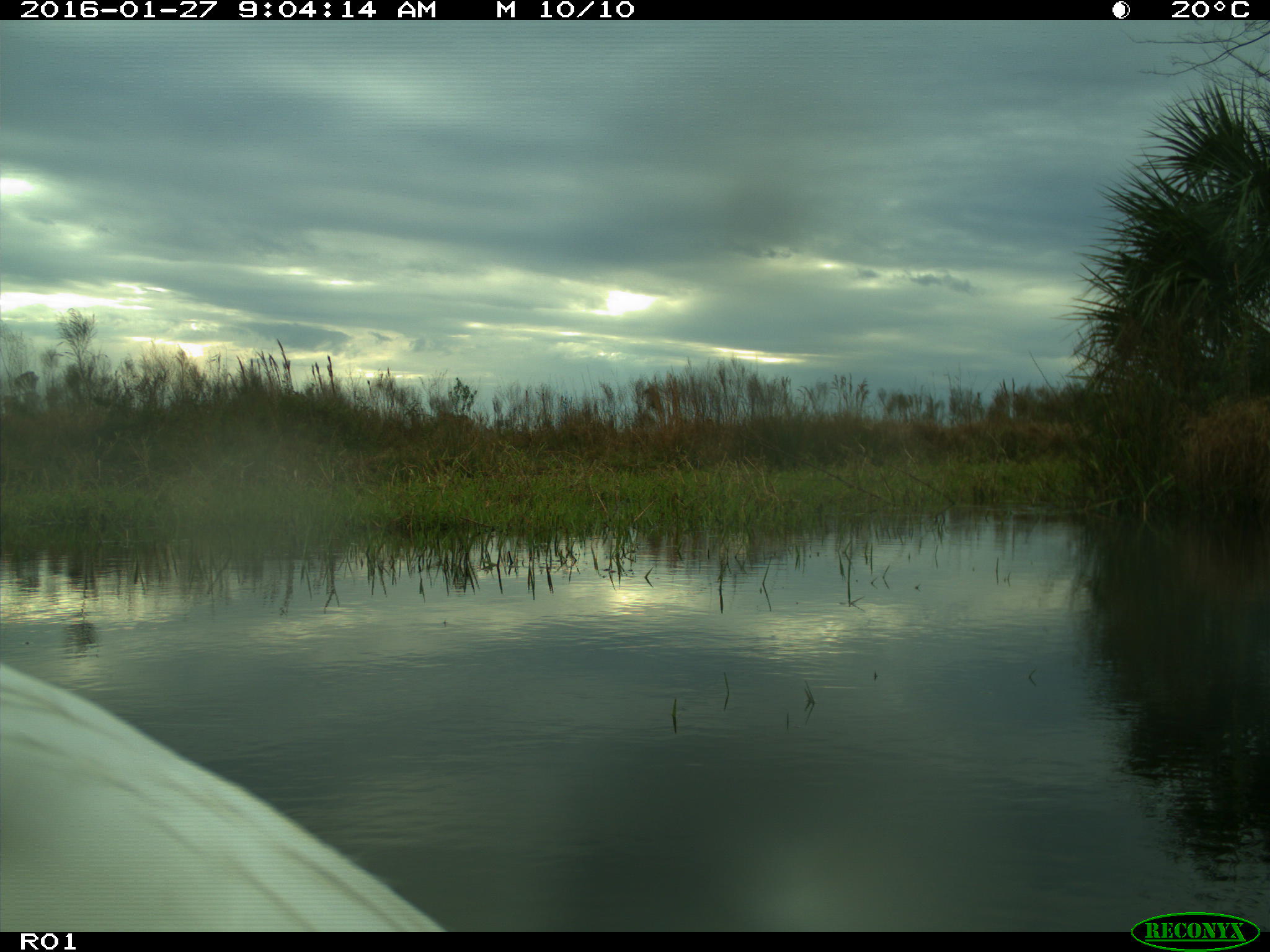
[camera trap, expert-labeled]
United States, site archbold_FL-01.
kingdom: Animalia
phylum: Chordata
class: Aves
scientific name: Aves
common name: birds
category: unidentified bird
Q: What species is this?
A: Unidentified bird (birds) (Aves).